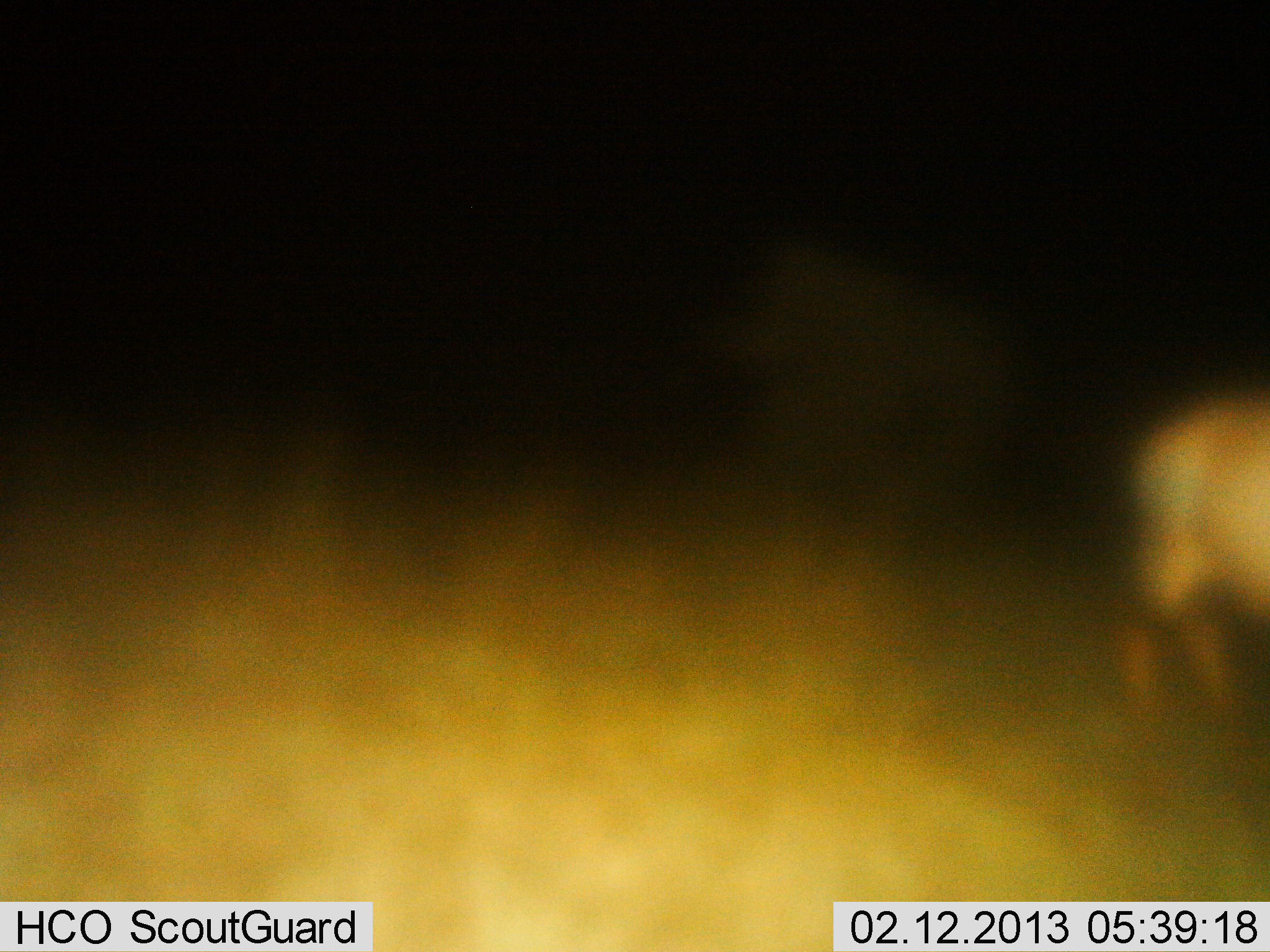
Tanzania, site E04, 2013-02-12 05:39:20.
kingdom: Animalia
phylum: Chordata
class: Mammalia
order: Artiodactyla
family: Bovidae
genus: Tragelaphus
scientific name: Tragelaphus oryx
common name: eland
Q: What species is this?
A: Eland (Tragelaphus oryx).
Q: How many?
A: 1.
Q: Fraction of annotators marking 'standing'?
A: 67%.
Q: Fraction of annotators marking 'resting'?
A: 0%.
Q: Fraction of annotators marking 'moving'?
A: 33%.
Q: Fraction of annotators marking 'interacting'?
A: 0%.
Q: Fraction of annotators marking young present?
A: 0%.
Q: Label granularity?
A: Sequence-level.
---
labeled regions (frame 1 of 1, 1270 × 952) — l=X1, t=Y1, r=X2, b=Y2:
animal: l=1122, t=393, r=1270, b=765